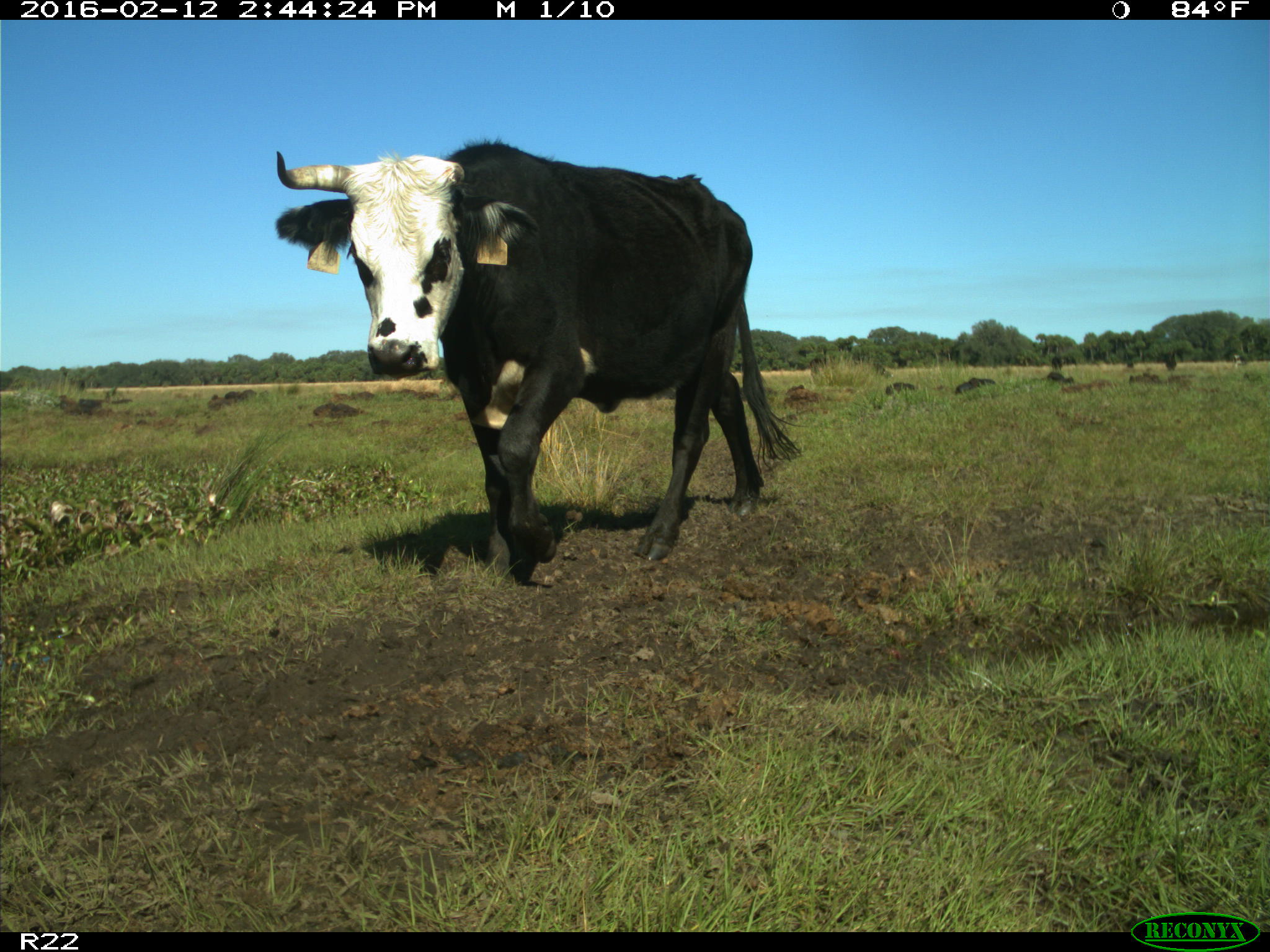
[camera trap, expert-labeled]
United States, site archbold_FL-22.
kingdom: Animalia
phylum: Chordata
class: Mammalia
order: Artiodactyla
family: Bovidae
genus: Bos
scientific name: Bos taurus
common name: domestic cow